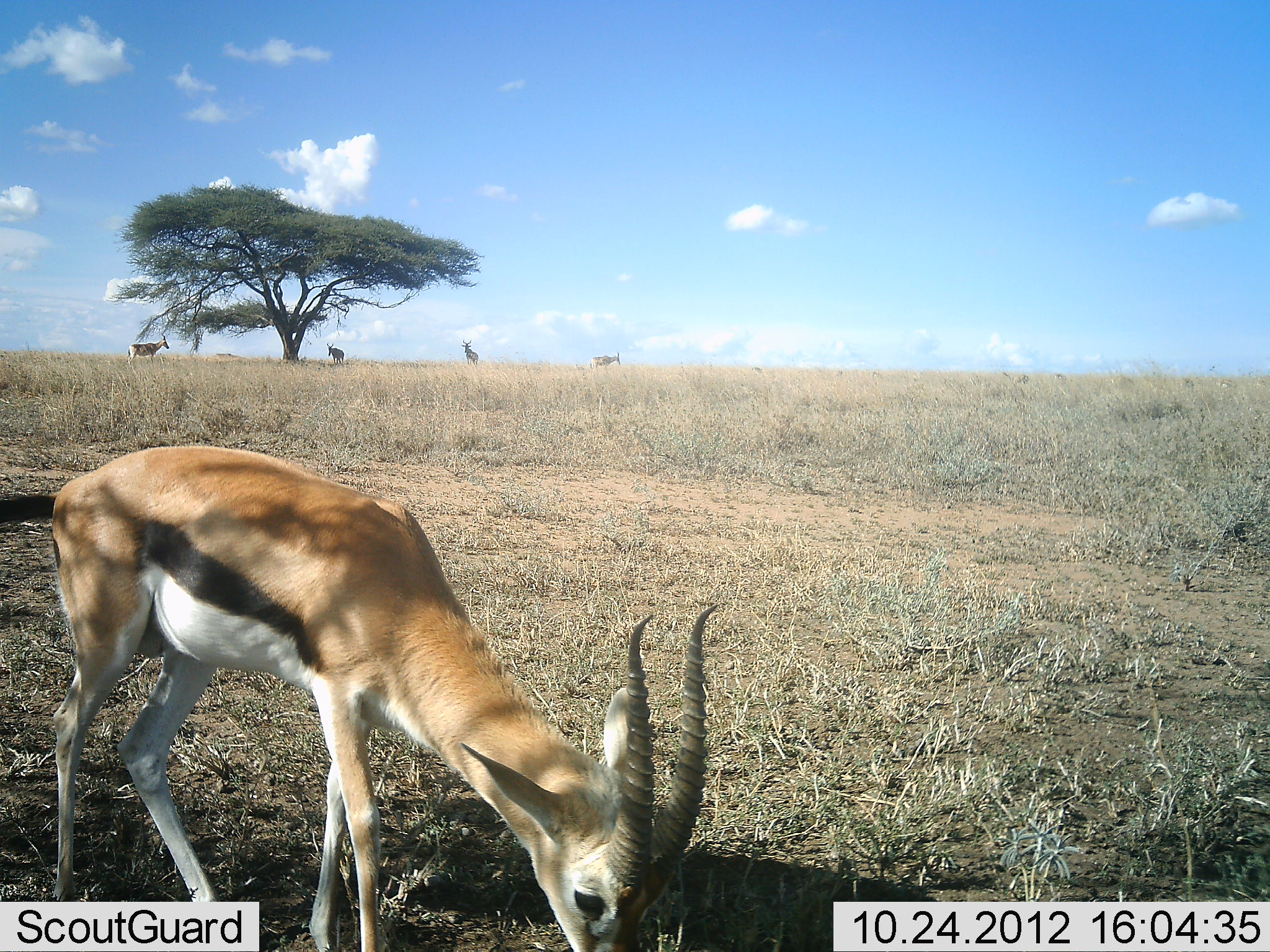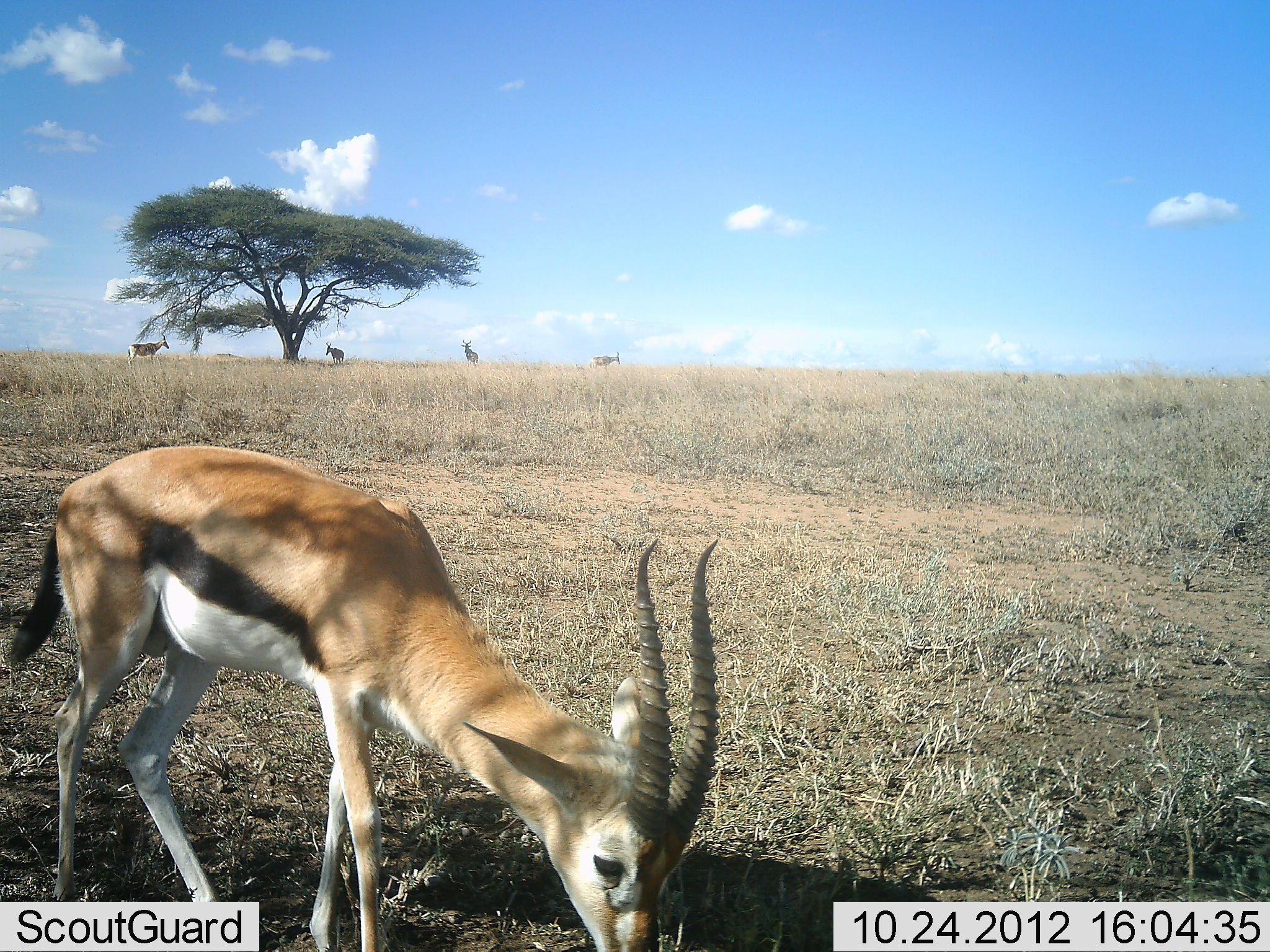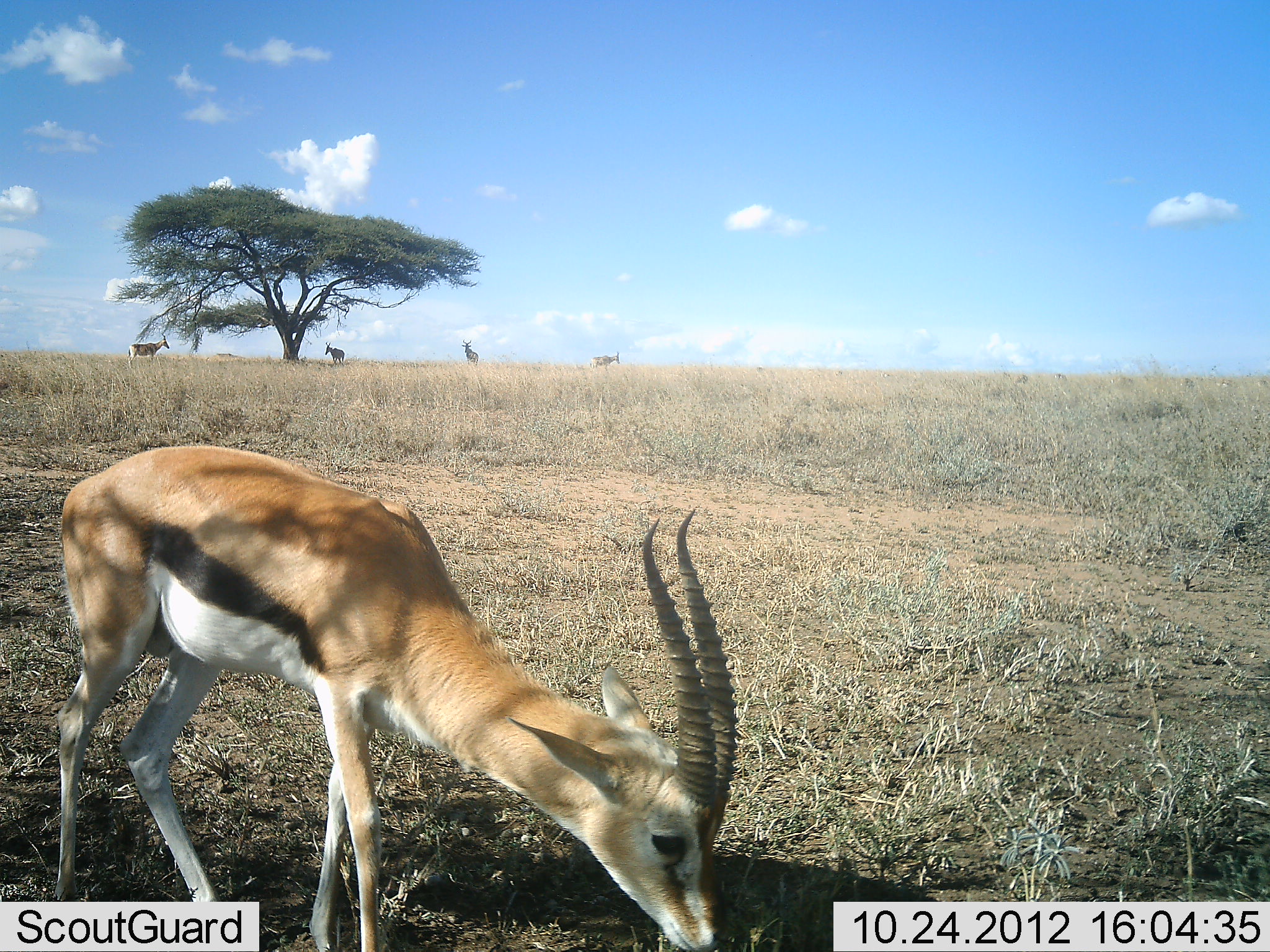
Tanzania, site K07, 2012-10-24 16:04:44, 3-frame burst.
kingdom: Animalia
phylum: Chordata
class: Mammalia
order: Artiodactyla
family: Bovidae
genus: Eudorcas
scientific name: Eudorcas thomsonii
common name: thomson's gazelle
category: gazellethomsons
Gazellethomsons (thomson's gazelle) (Eudorcas thomsonii), count 1. Behavior (volunteer vote fractions): standing 42%, resting 0%, moving 5%, interacting 0%. Young present (vote fraction): 5%. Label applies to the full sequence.